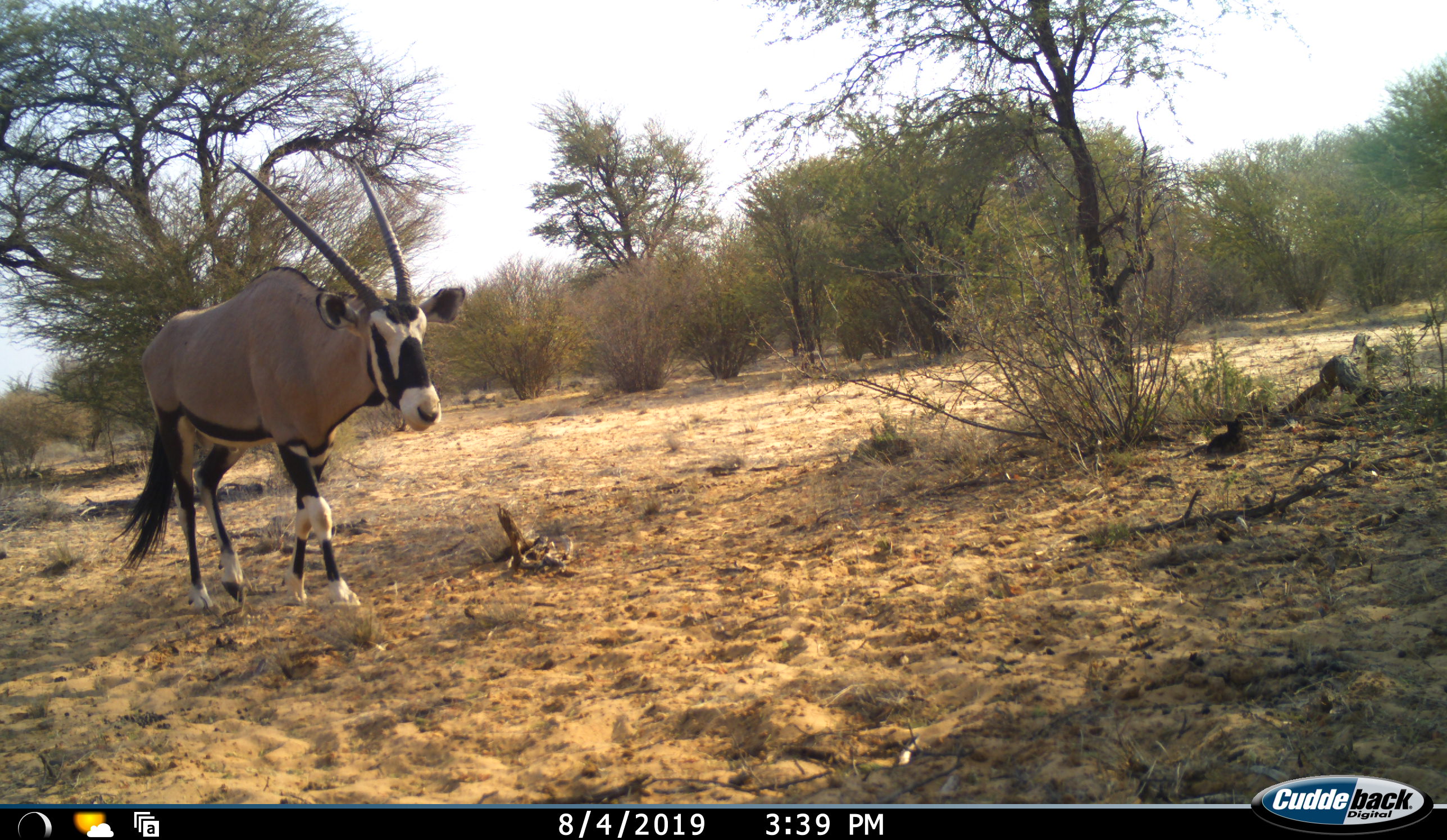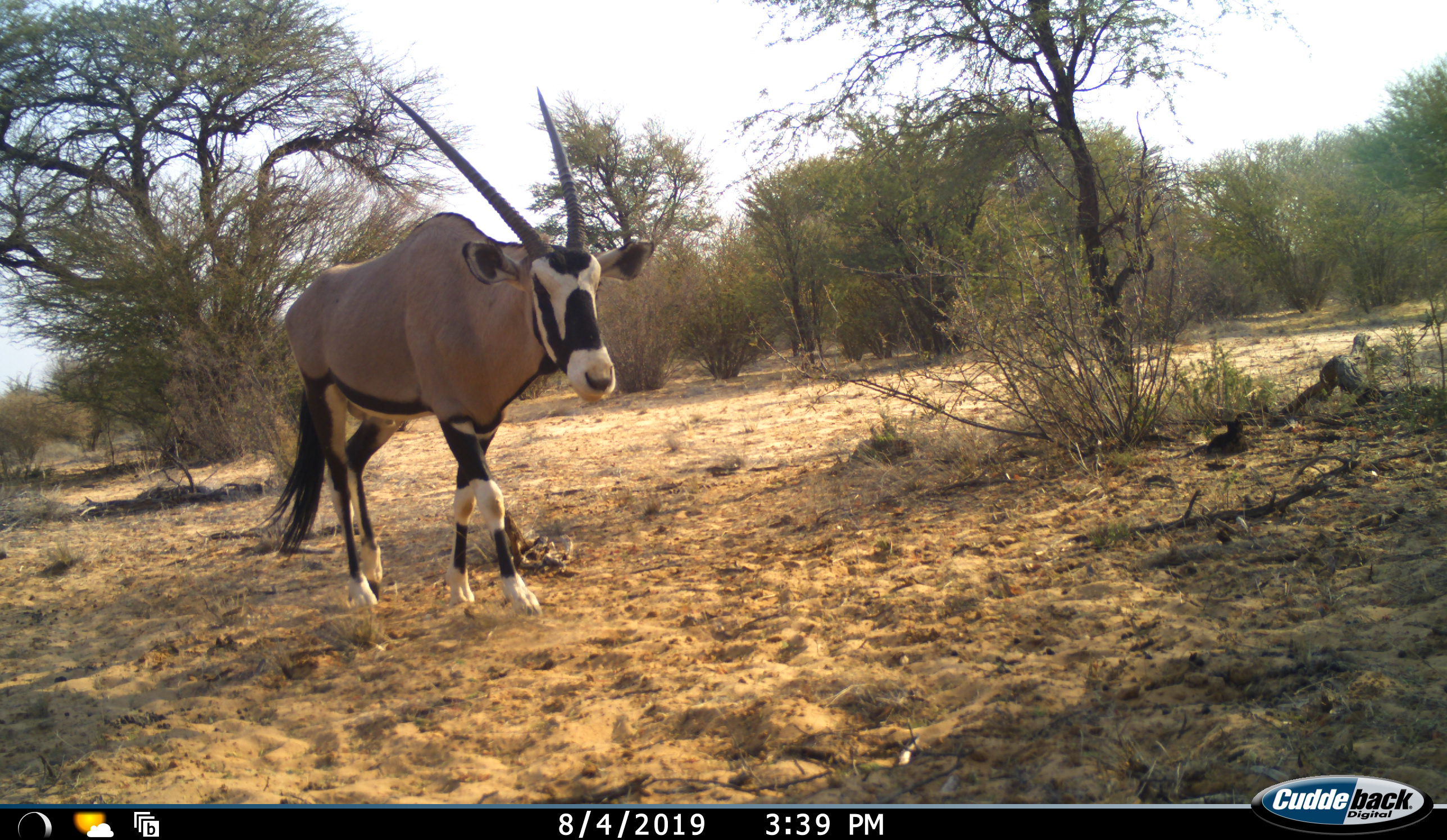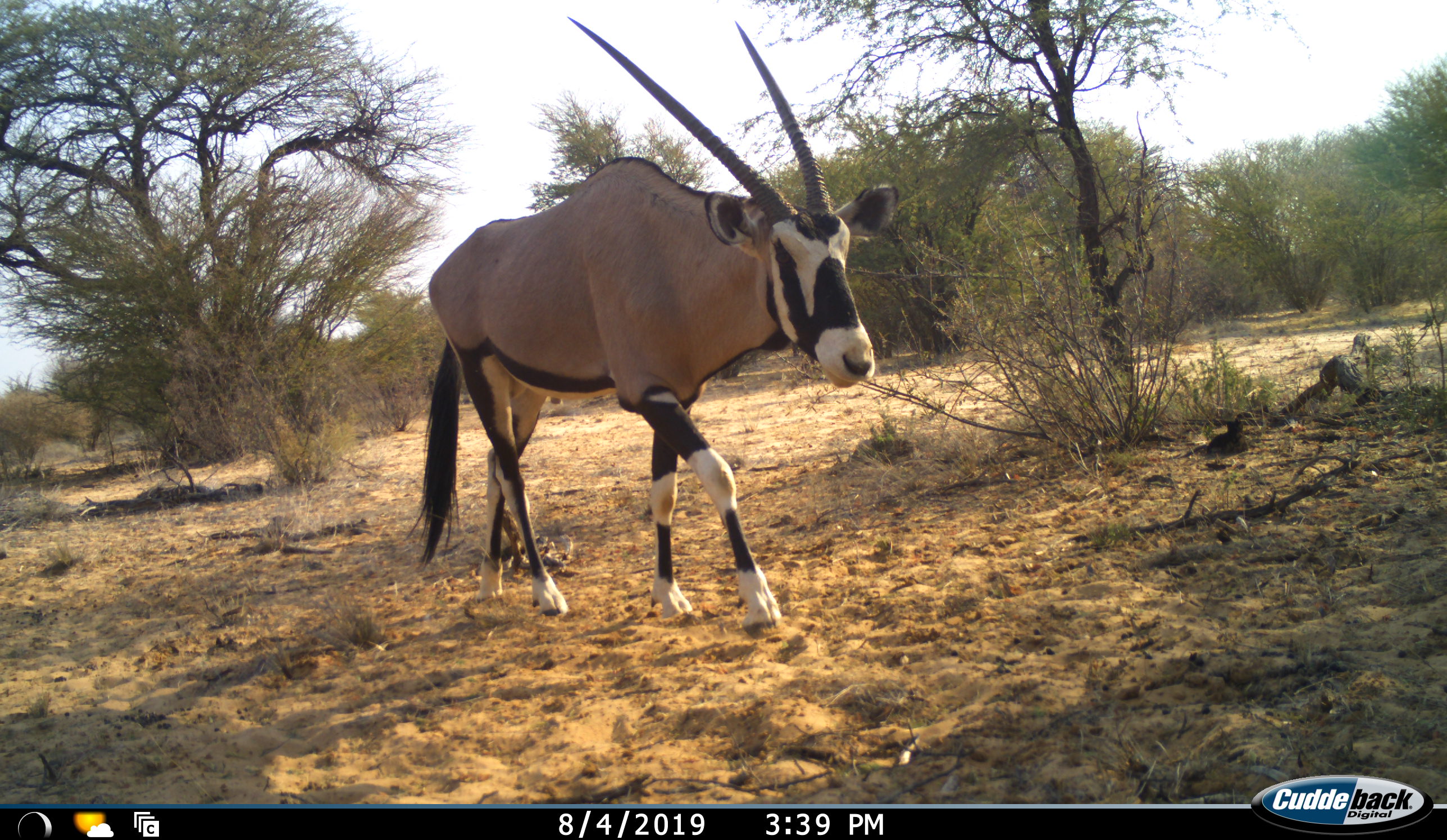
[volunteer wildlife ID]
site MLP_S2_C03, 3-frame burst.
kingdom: Animalia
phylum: Chordata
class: Mammalia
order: Artiodactyla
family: Bovidae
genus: Oryx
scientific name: Oryx gazella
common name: gemsbok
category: oryx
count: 1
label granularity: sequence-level